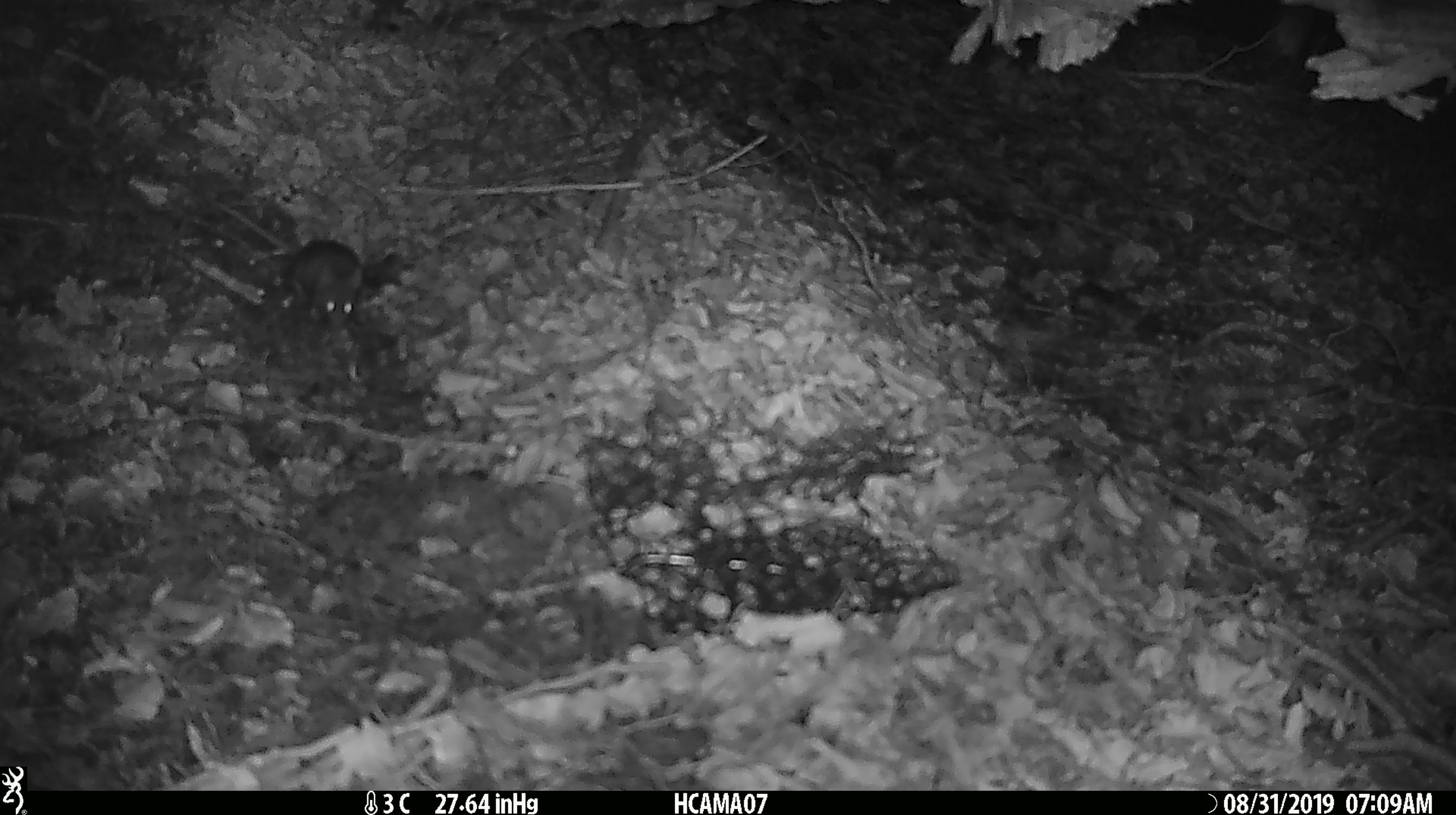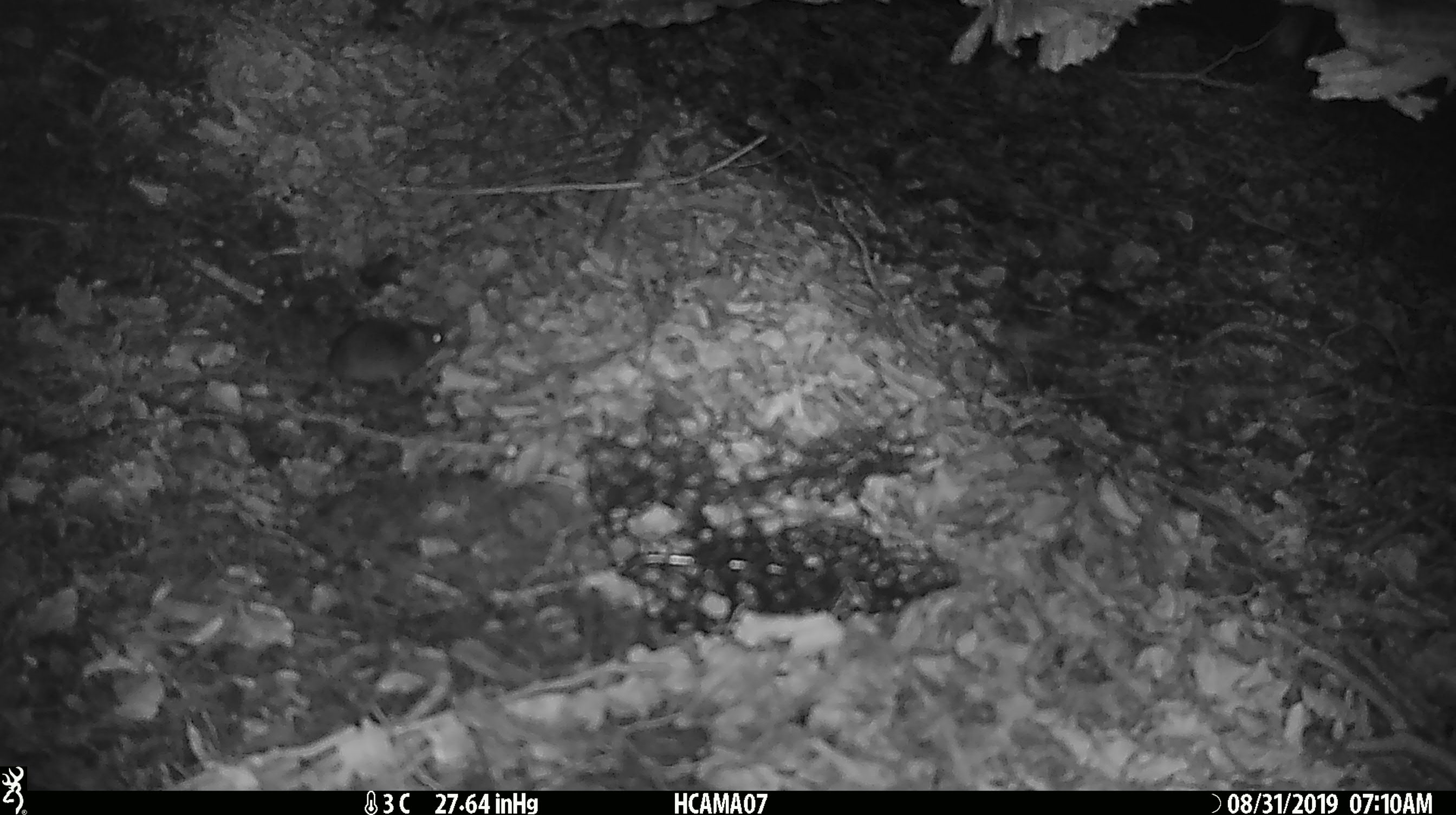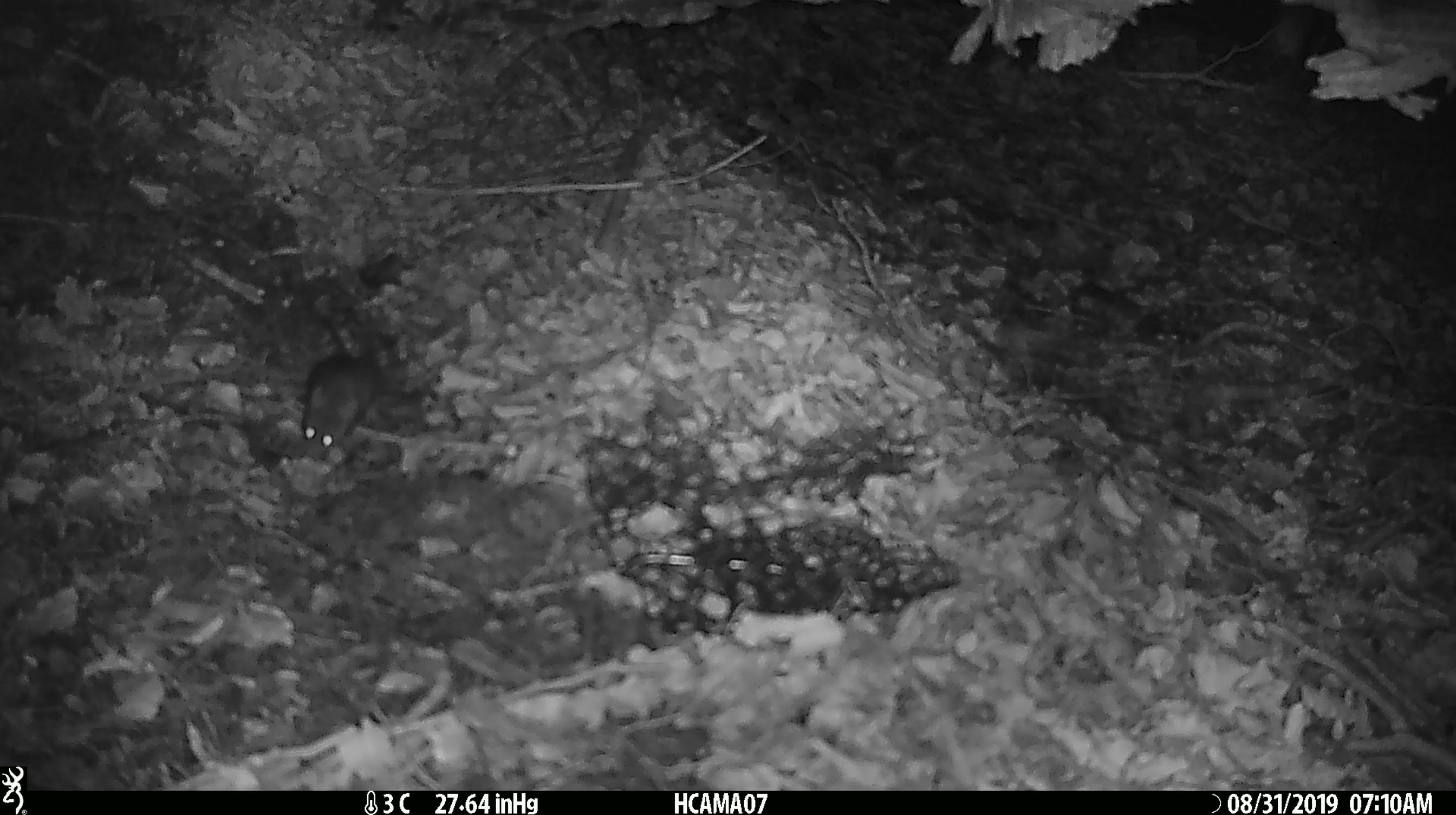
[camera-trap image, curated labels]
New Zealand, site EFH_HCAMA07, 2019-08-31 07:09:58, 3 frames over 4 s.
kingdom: Animalia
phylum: Chordata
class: Mammalia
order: Rodentia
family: Muridae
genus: Mus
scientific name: Mus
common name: mouse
Mouse (Mus).